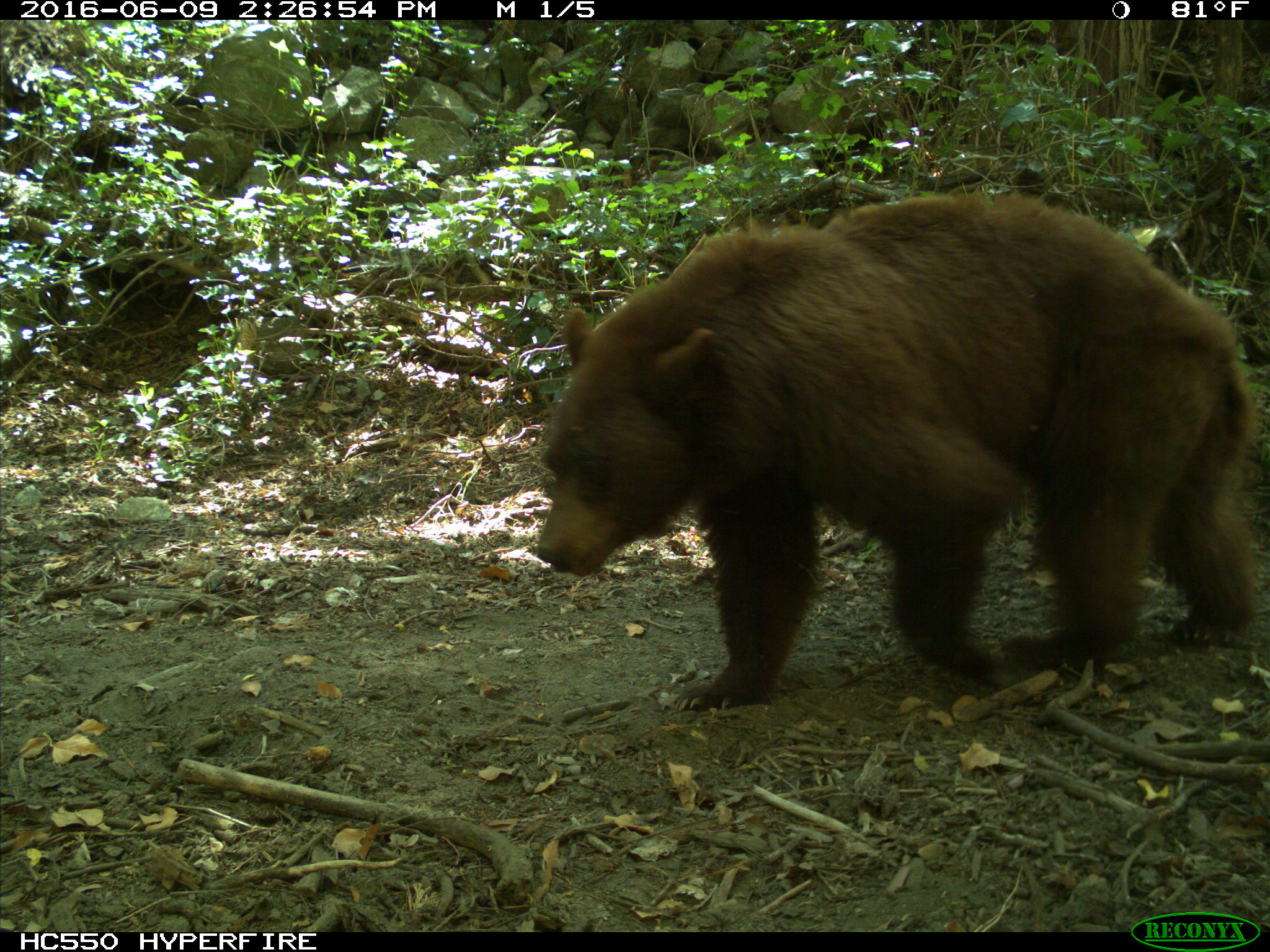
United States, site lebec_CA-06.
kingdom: Animalia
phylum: Chordata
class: Mammalia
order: Carnivora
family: Ursidae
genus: Ursus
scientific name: Ursus americanus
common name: american black bear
Ursus americanus (american black bear).